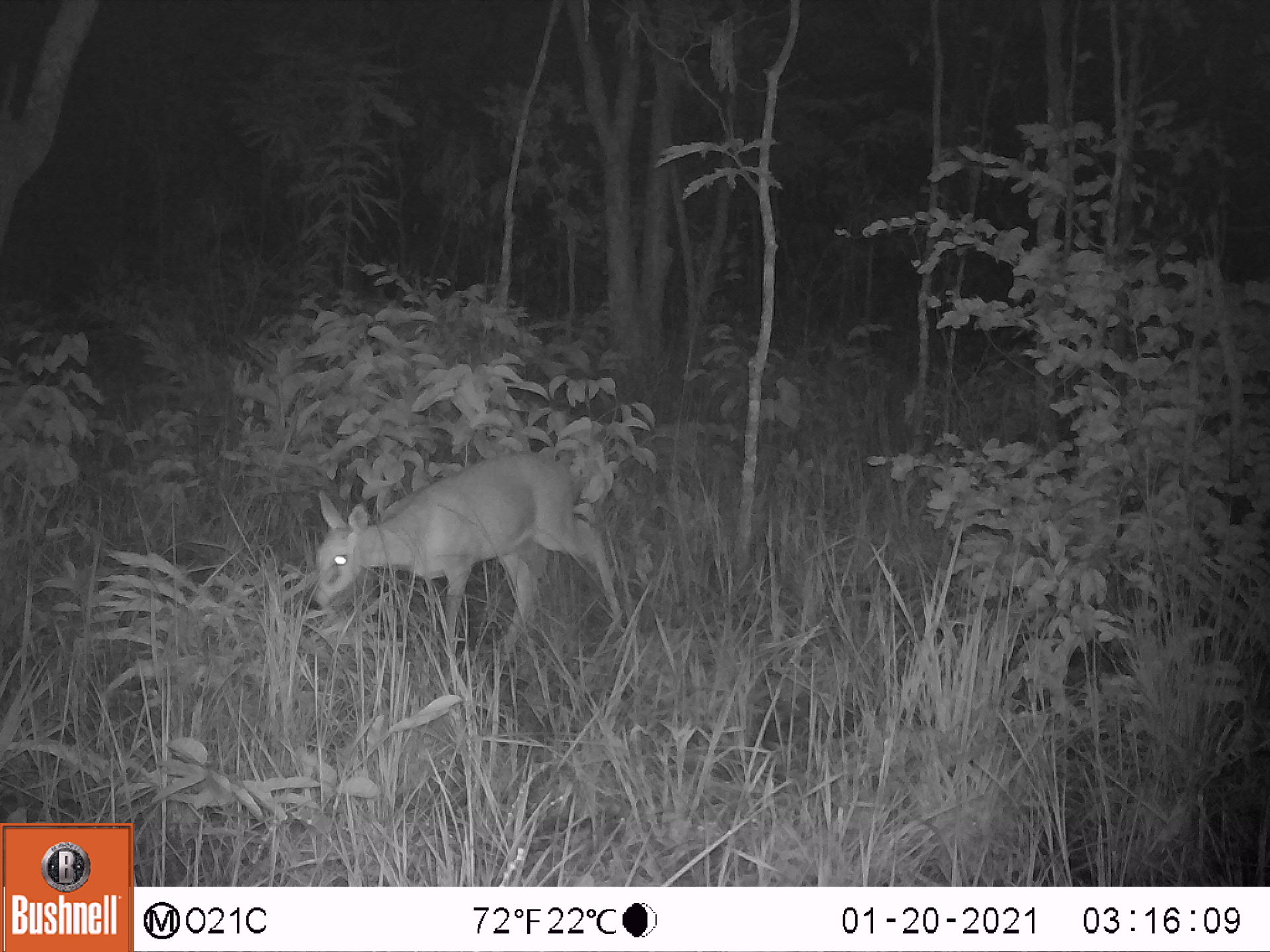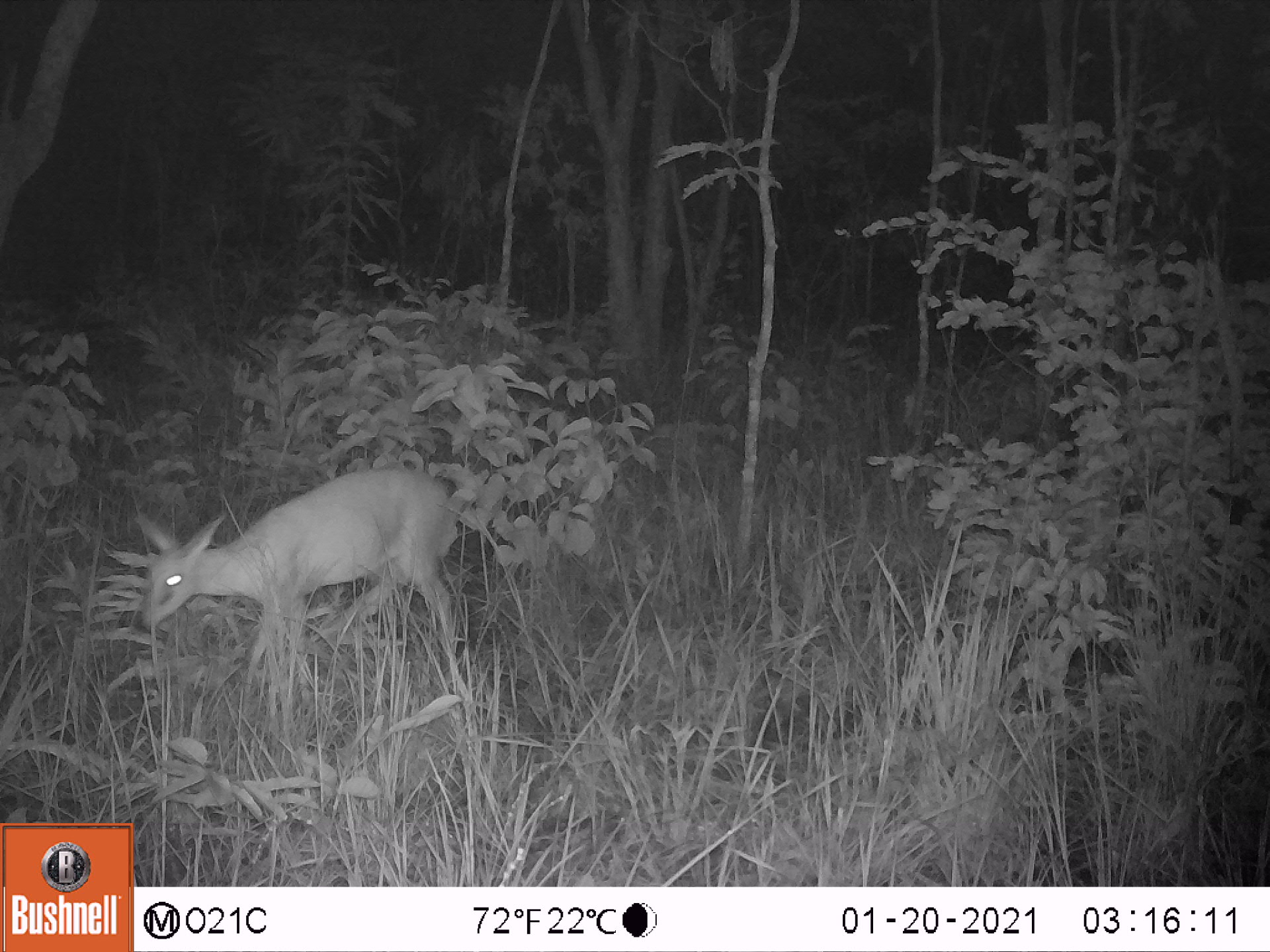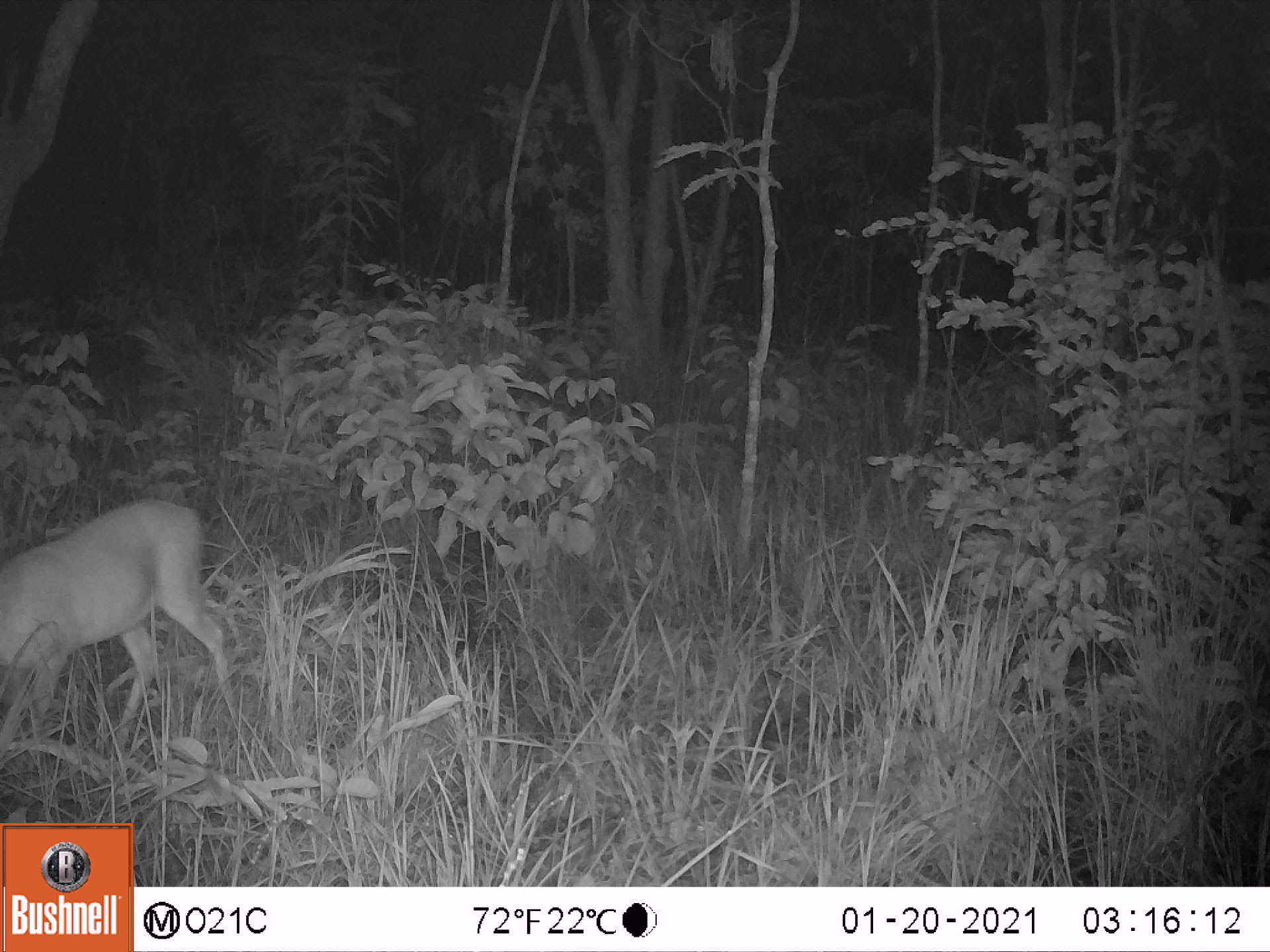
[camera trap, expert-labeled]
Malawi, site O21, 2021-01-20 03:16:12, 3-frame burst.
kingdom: Animalia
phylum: Chordata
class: Mammalia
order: Artiodactyla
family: Bovidae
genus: Sylvicapra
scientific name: Sylvicapra grimmia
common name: common duiker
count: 1